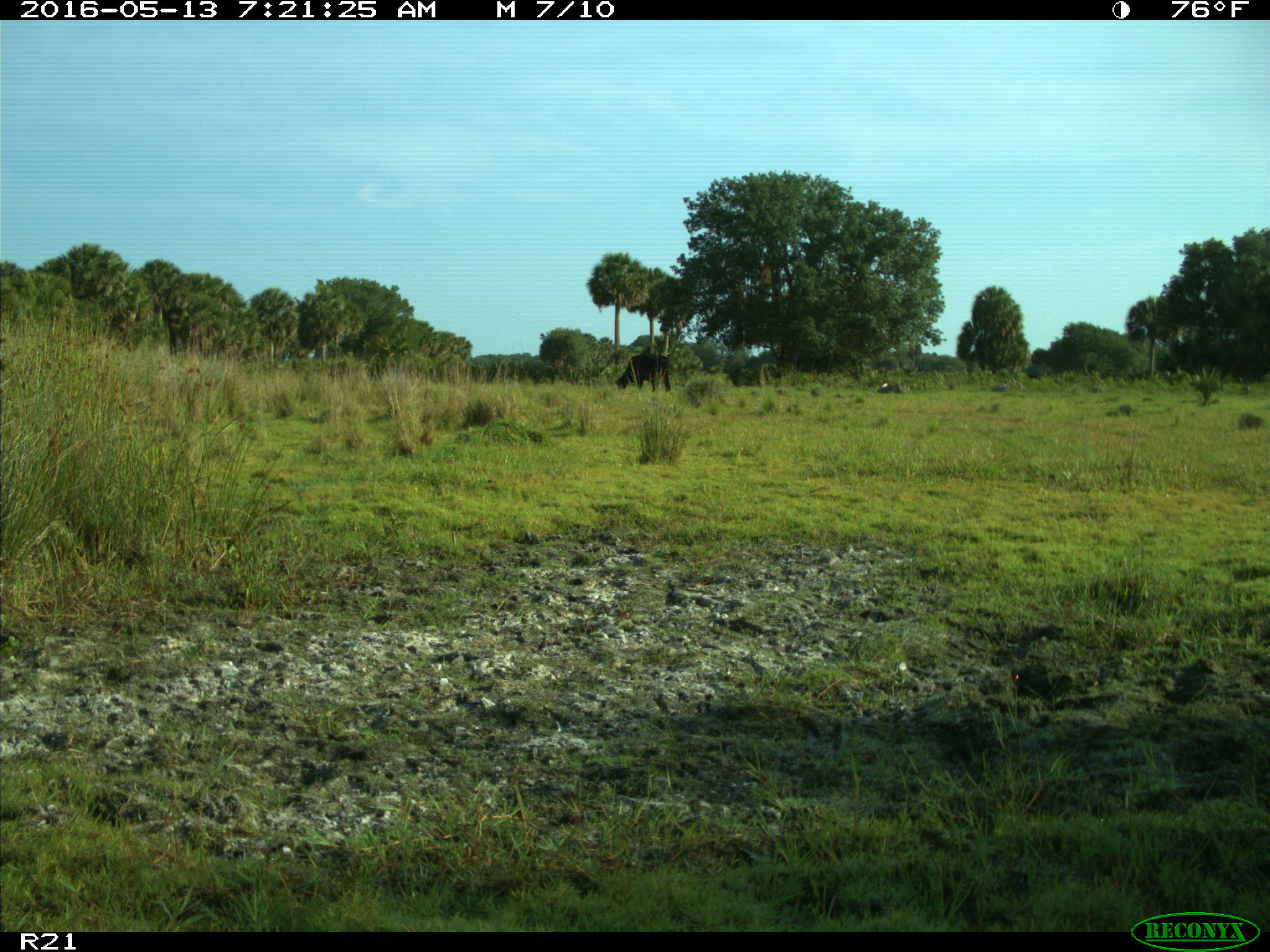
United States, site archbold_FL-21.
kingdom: Animalia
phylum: Chordata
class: Mammalia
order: Artiodactyla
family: Bovidae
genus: Bos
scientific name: Bos taurus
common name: domestic cow